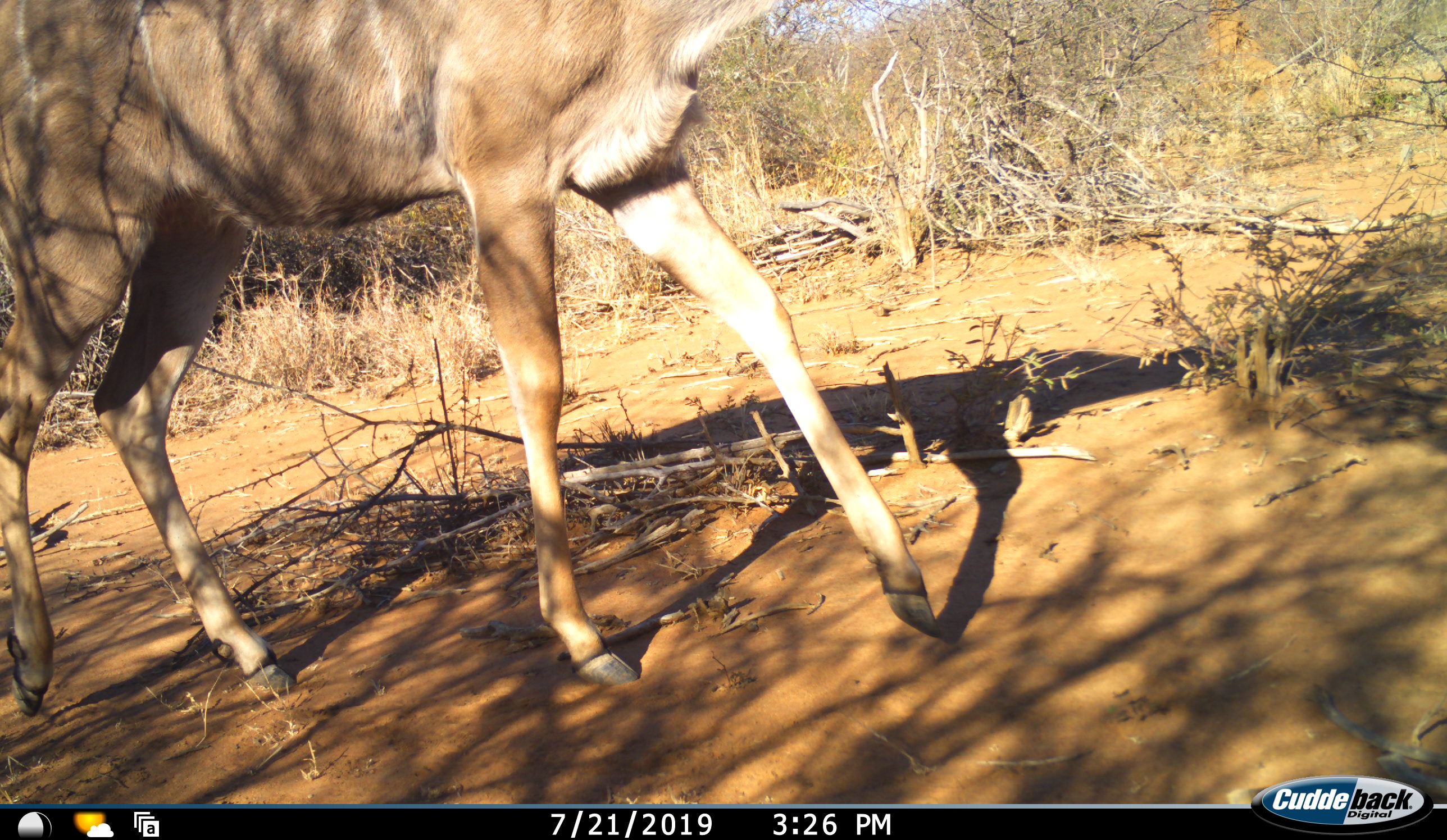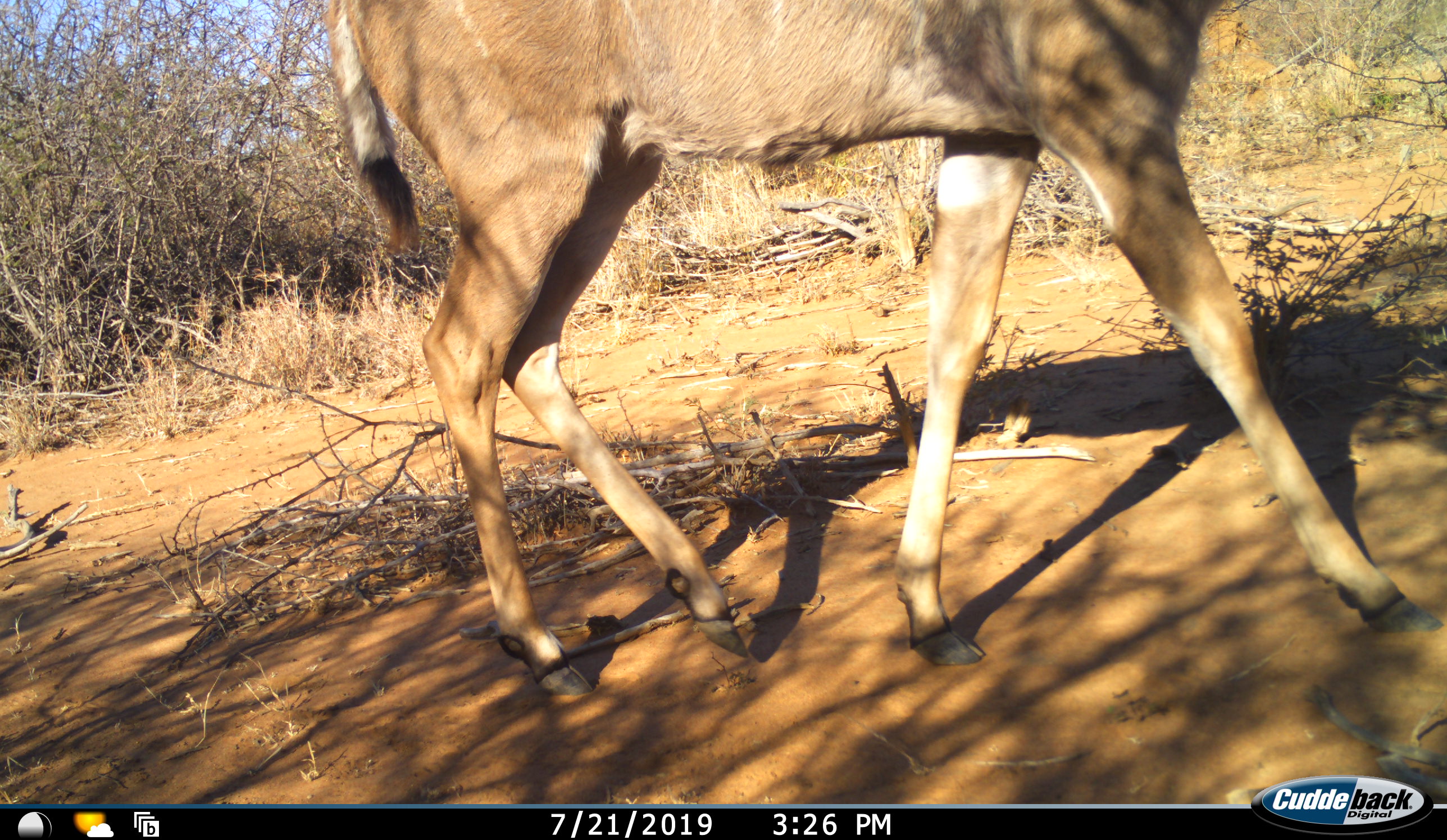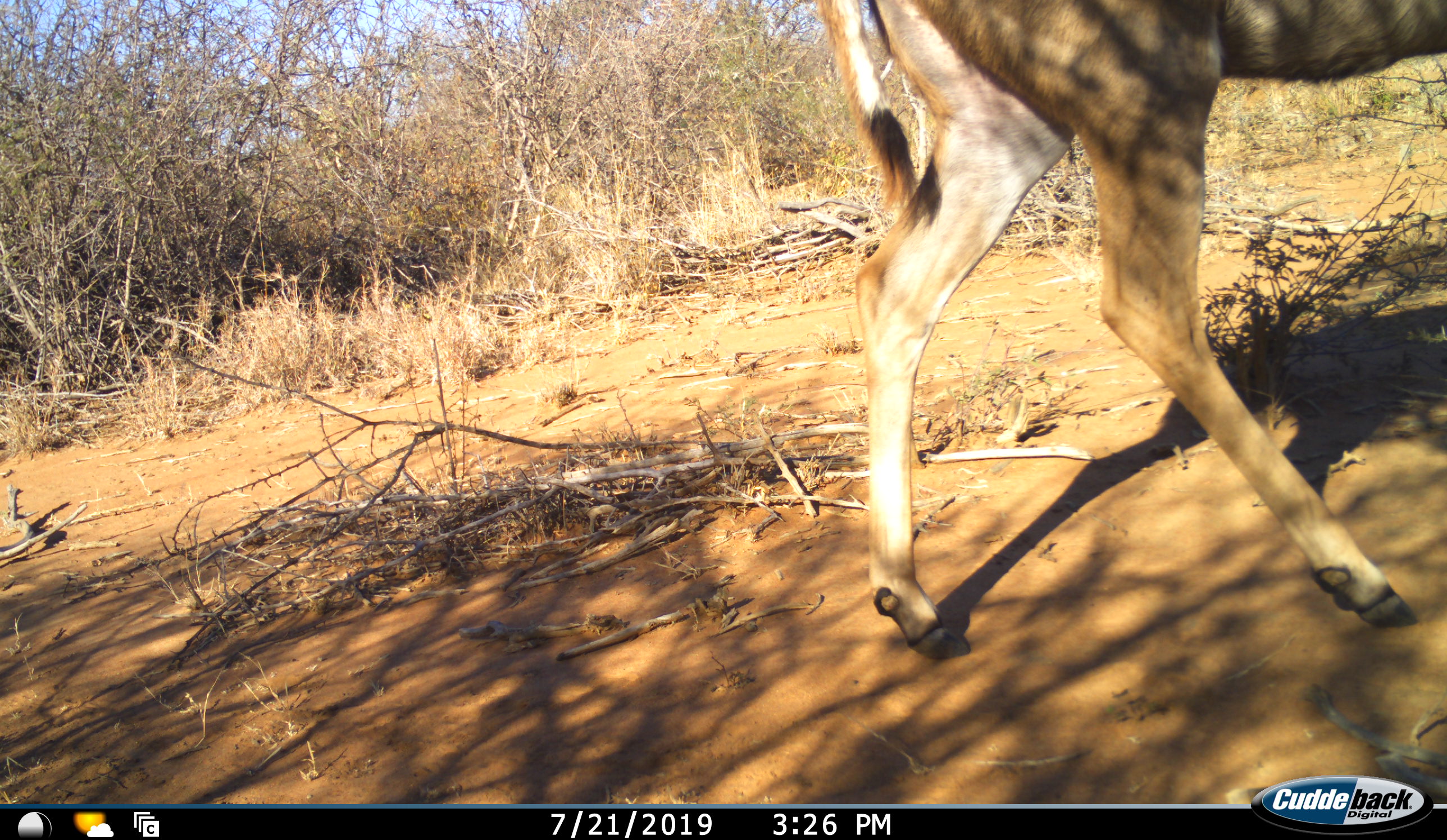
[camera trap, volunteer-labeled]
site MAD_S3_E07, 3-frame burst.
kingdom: Animalia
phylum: Chordata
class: Mammalia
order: Artiodactyla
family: Bovidae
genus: Tragelaphus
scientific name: Tragelaphus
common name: kudu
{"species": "kudu (Tragelaphus)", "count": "1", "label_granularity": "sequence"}